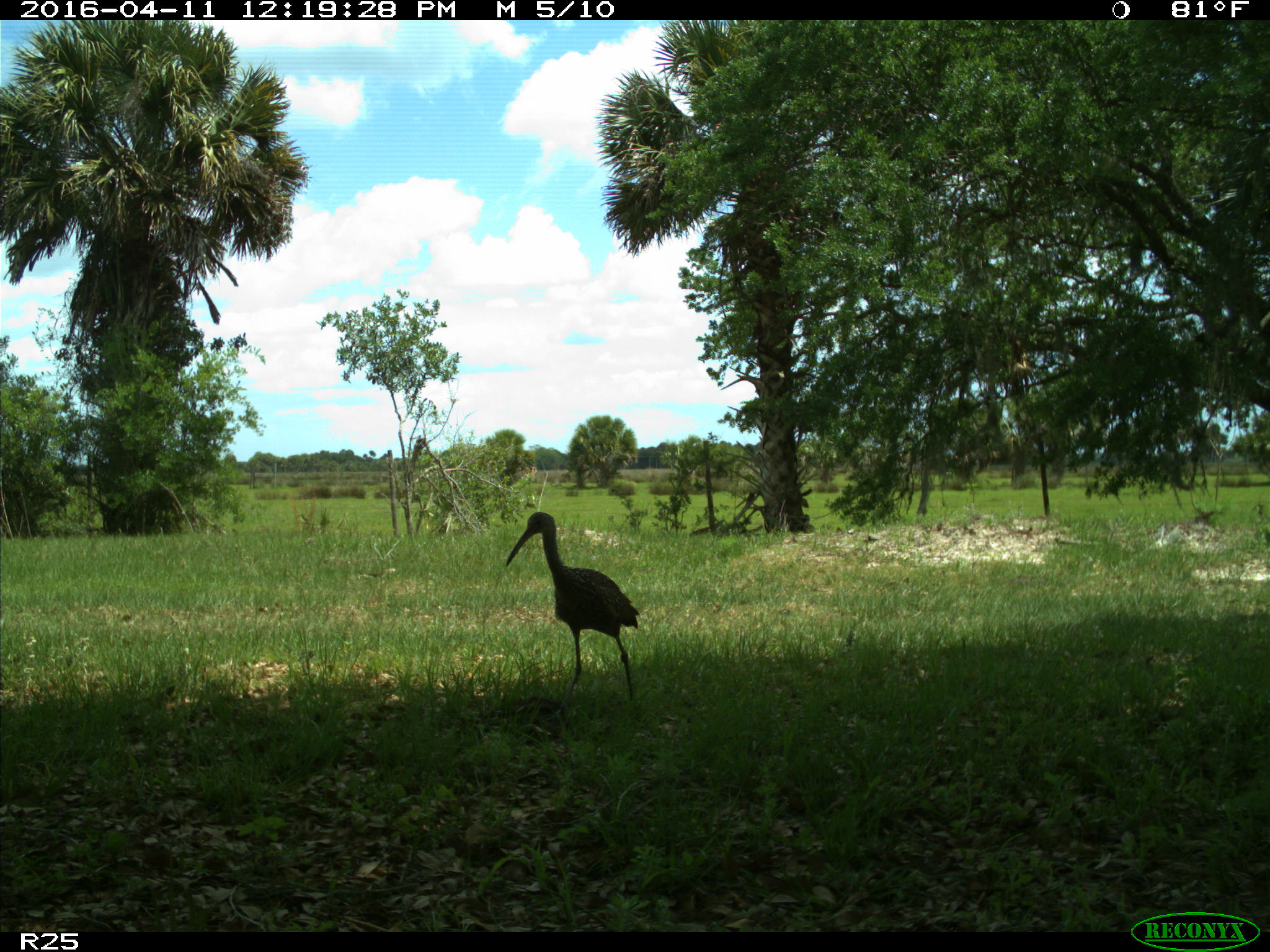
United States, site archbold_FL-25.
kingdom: Animalia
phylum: Chordata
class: Aves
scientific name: Aves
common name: birds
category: unidentified bird